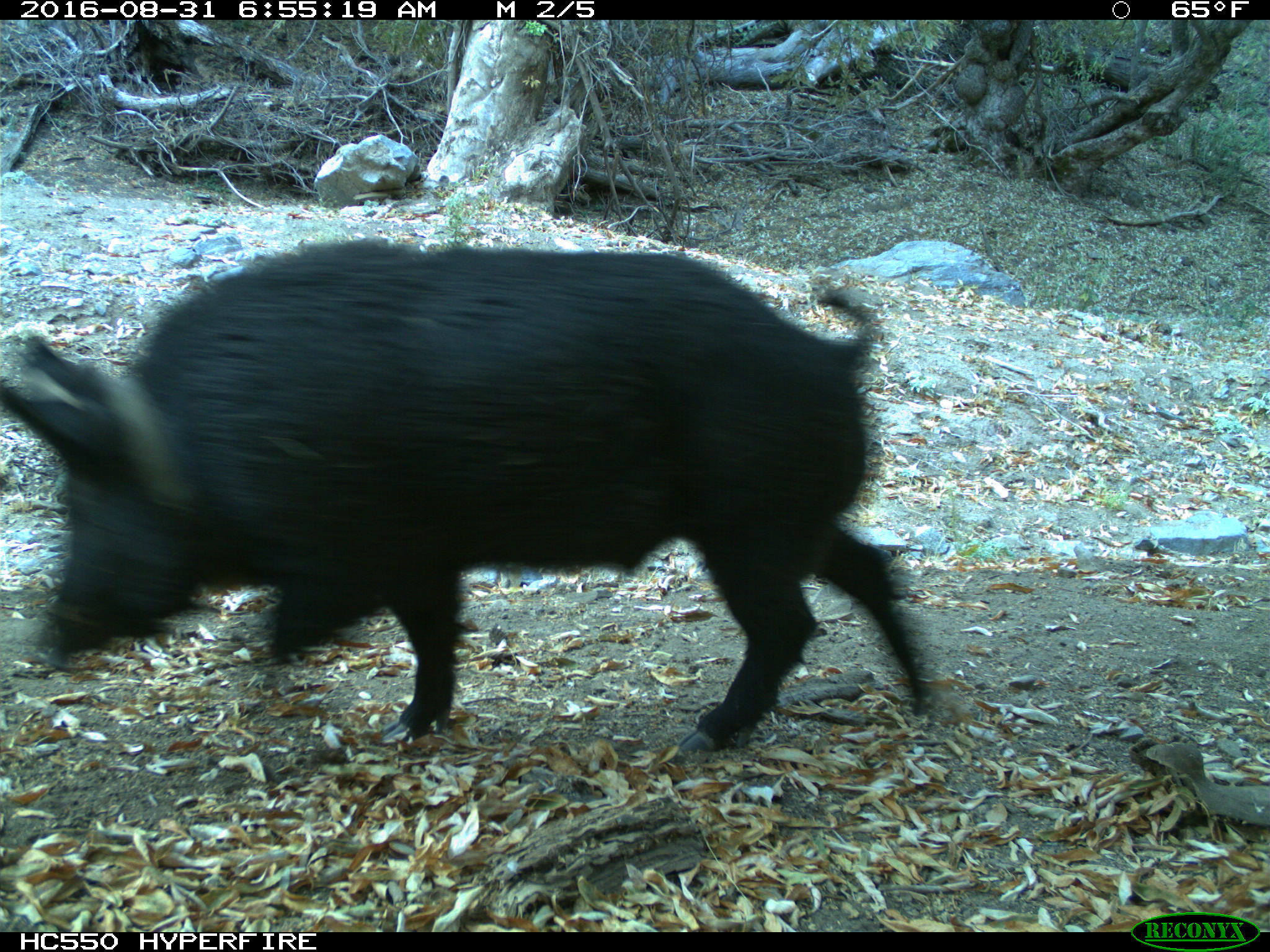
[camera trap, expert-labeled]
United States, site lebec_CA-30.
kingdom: Animalia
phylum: Chordata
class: Mammalia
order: Artiodactyla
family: Suidae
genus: Sus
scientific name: Sus scrofa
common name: wild boar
Sus scrofa (wild boar).